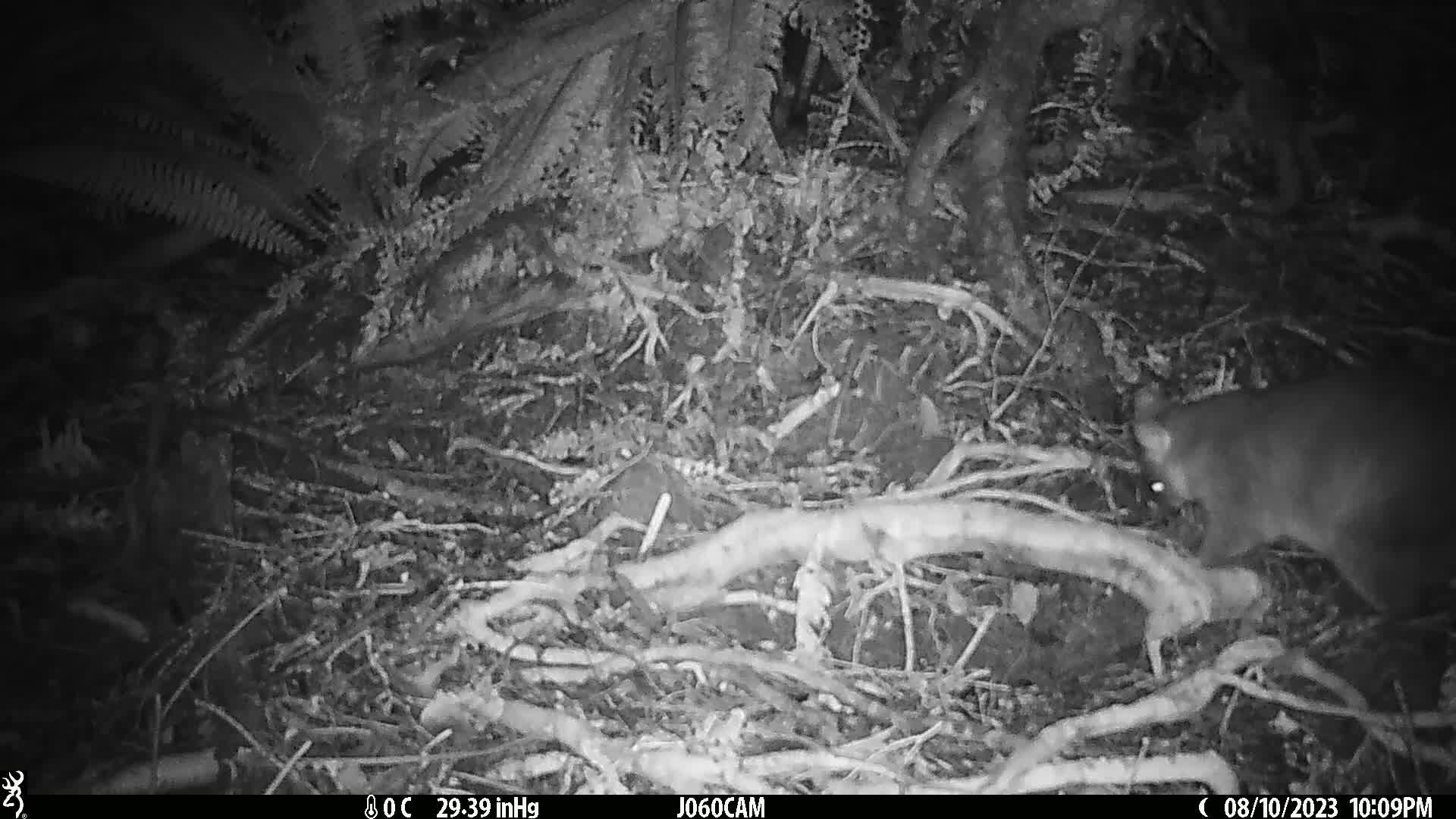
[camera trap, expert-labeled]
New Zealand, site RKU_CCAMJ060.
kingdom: Animalia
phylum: Chordata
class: Mammalia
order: Diprotodontia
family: Phalangeridae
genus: Trichosurus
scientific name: Trichosurus vulpecula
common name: common brushtail possum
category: possum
Possum (common brushtail possum) (Trichosurus vulpecula).